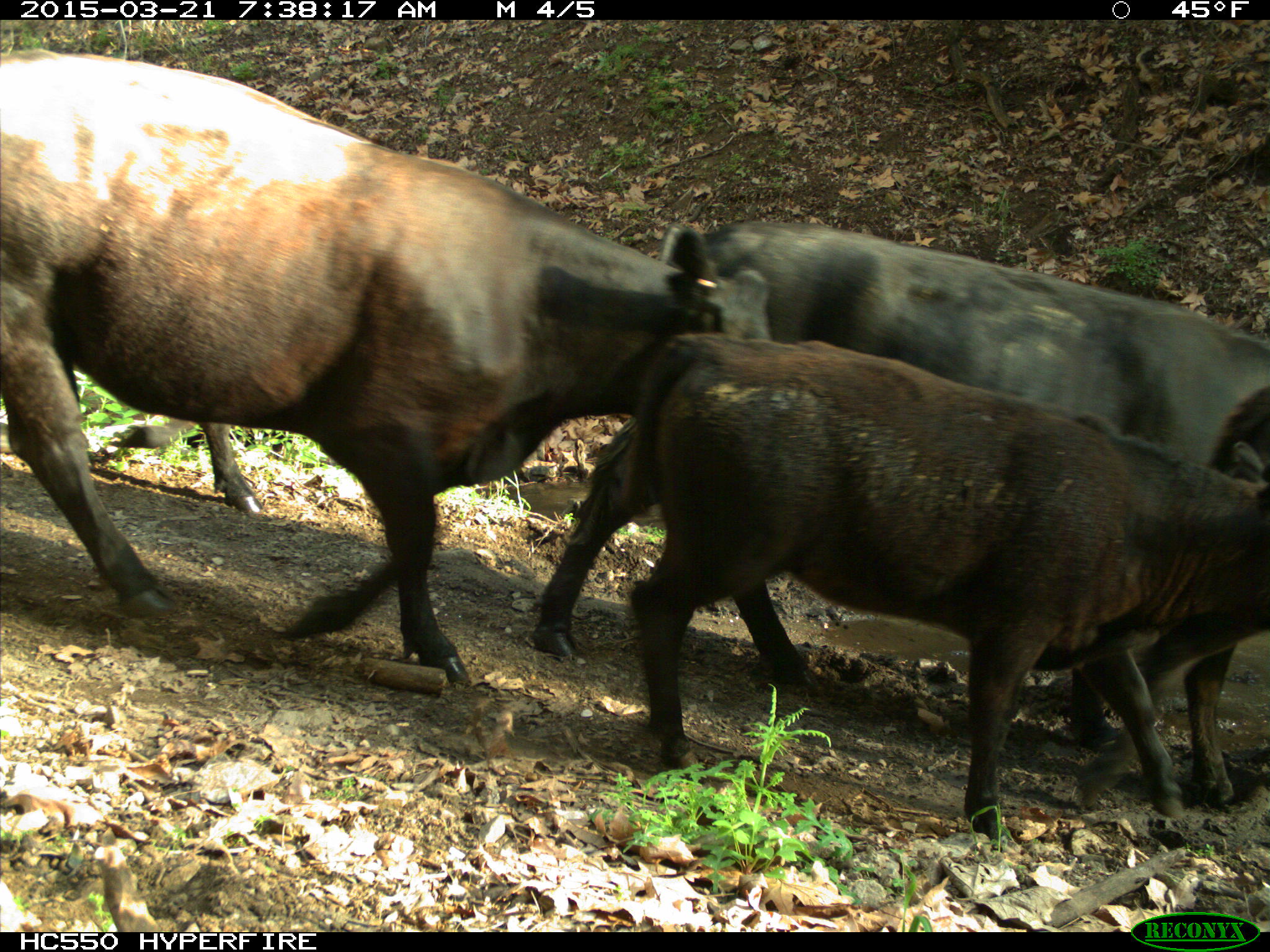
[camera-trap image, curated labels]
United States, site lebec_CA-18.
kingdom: Animalia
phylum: Chordata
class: Mammalia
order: Artiodactyla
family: Bovidae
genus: Bos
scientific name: Bos taurus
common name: domestic cow